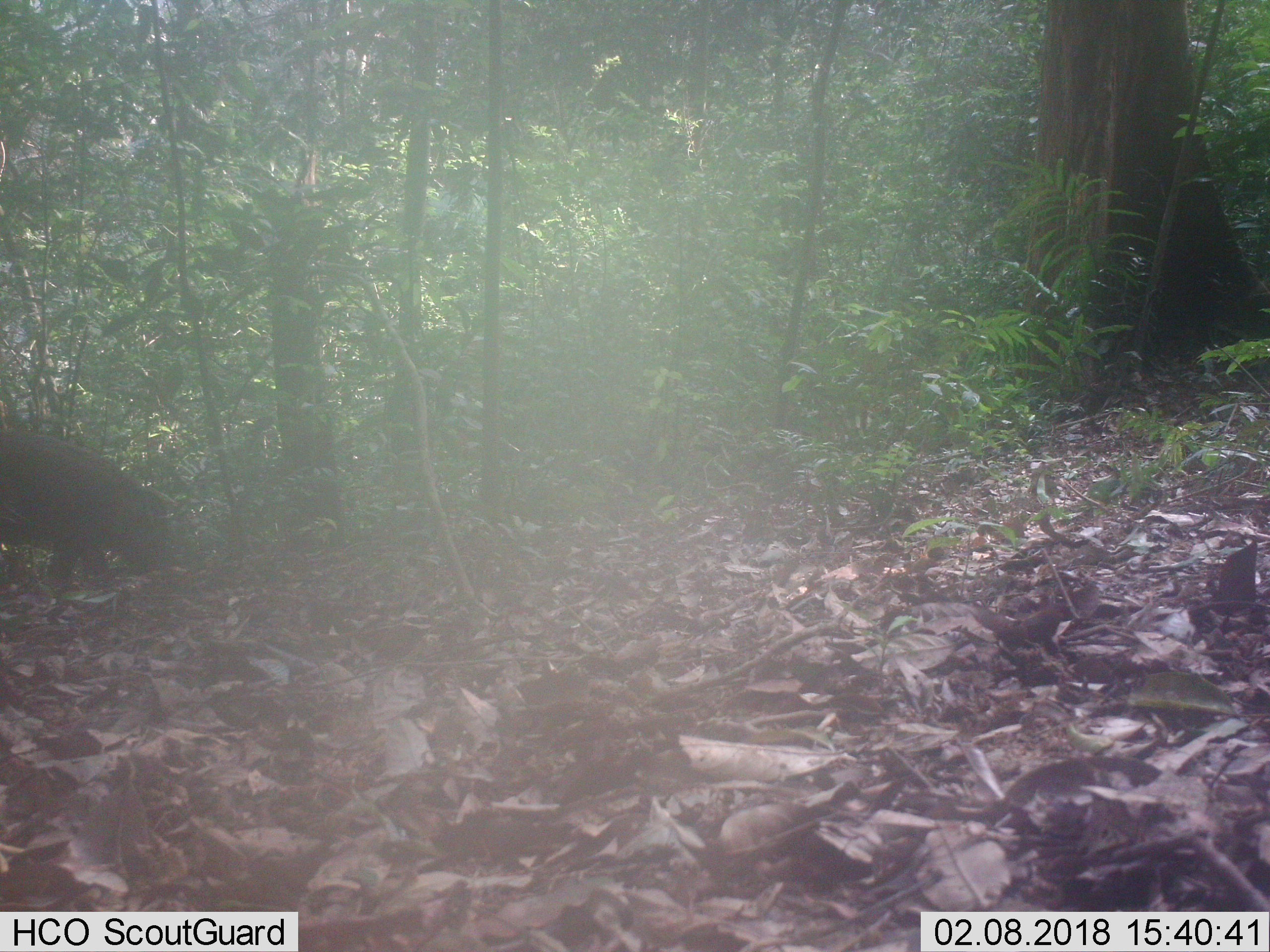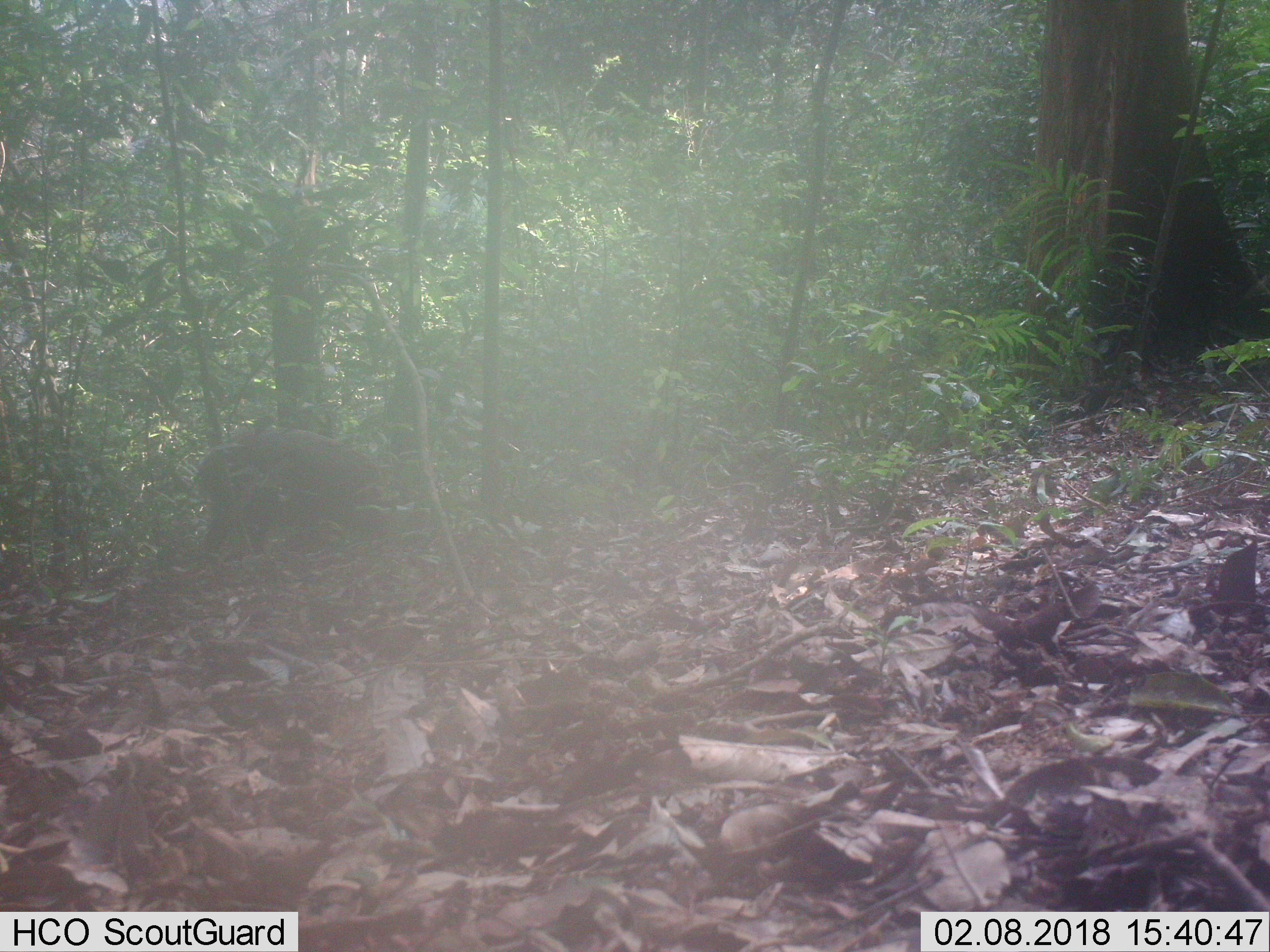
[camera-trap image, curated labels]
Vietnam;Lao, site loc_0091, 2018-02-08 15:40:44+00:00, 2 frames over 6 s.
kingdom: Animalia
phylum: Chordata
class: Mammalia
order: Artiodactyla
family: Suidae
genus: Sus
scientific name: Sus scrofa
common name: eurasian wild pig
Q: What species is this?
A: Eurasian wild pig (Sus scrofa).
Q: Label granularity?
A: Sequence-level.